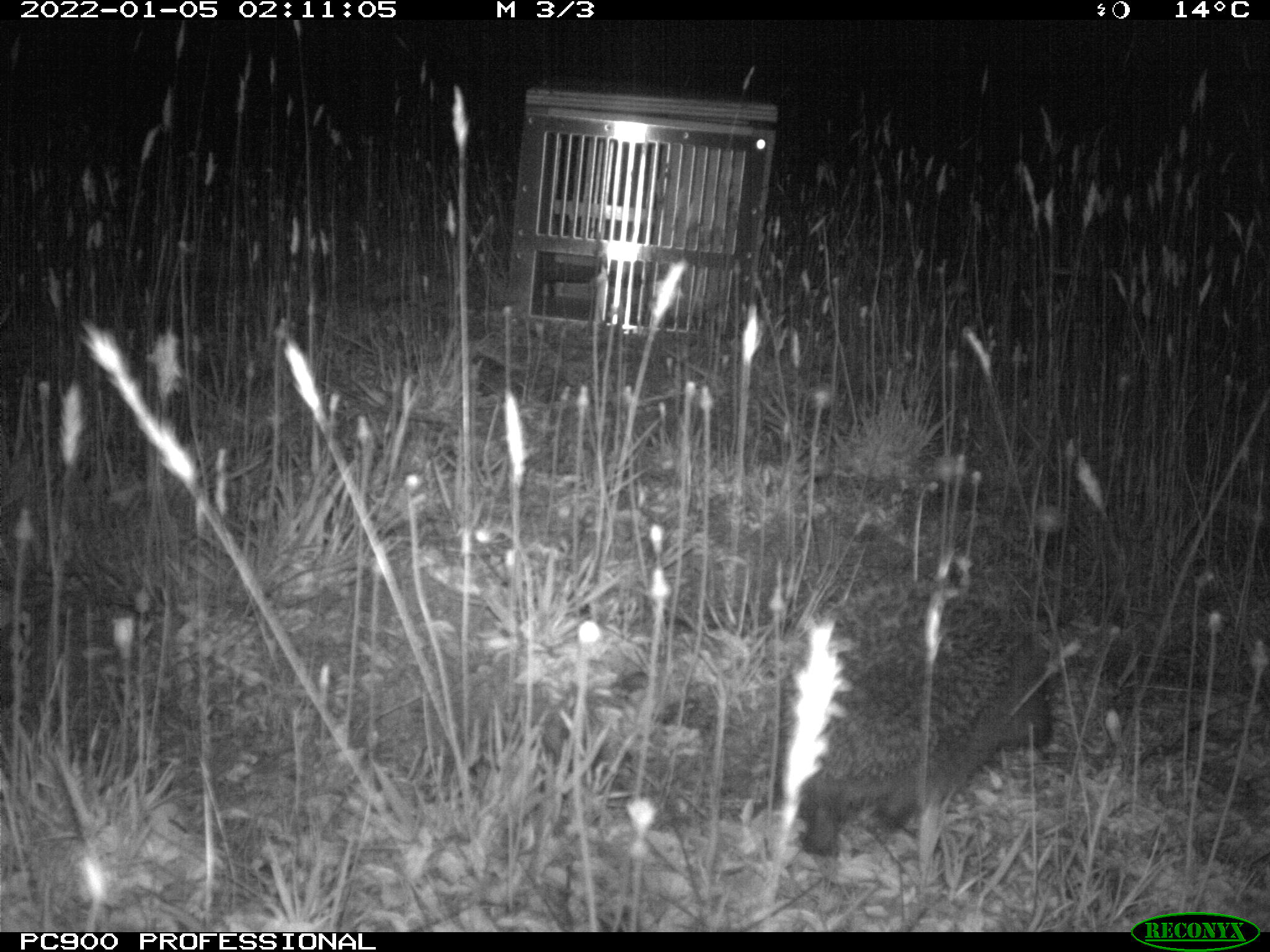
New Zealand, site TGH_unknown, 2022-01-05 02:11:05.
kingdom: Animalia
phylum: Chordata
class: Mammalia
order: Eulipotyphla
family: Erinaceidae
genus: Erinaceus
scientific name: Erinaceus europaeus europaeus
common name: european hedgehog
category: hedgehog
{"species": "hedgehog (european hedgehog) (Erinaceus europaeus europaeus)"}